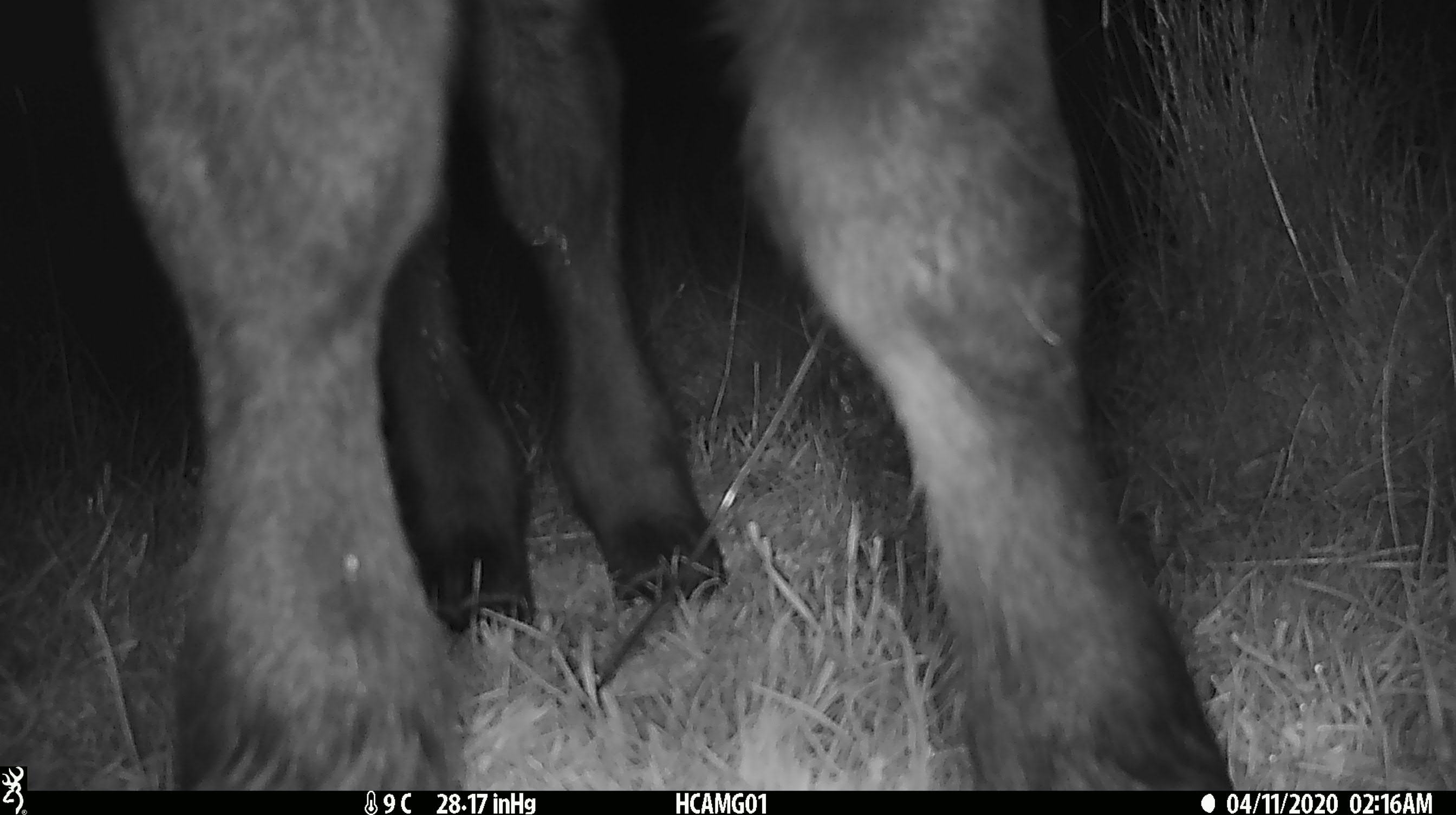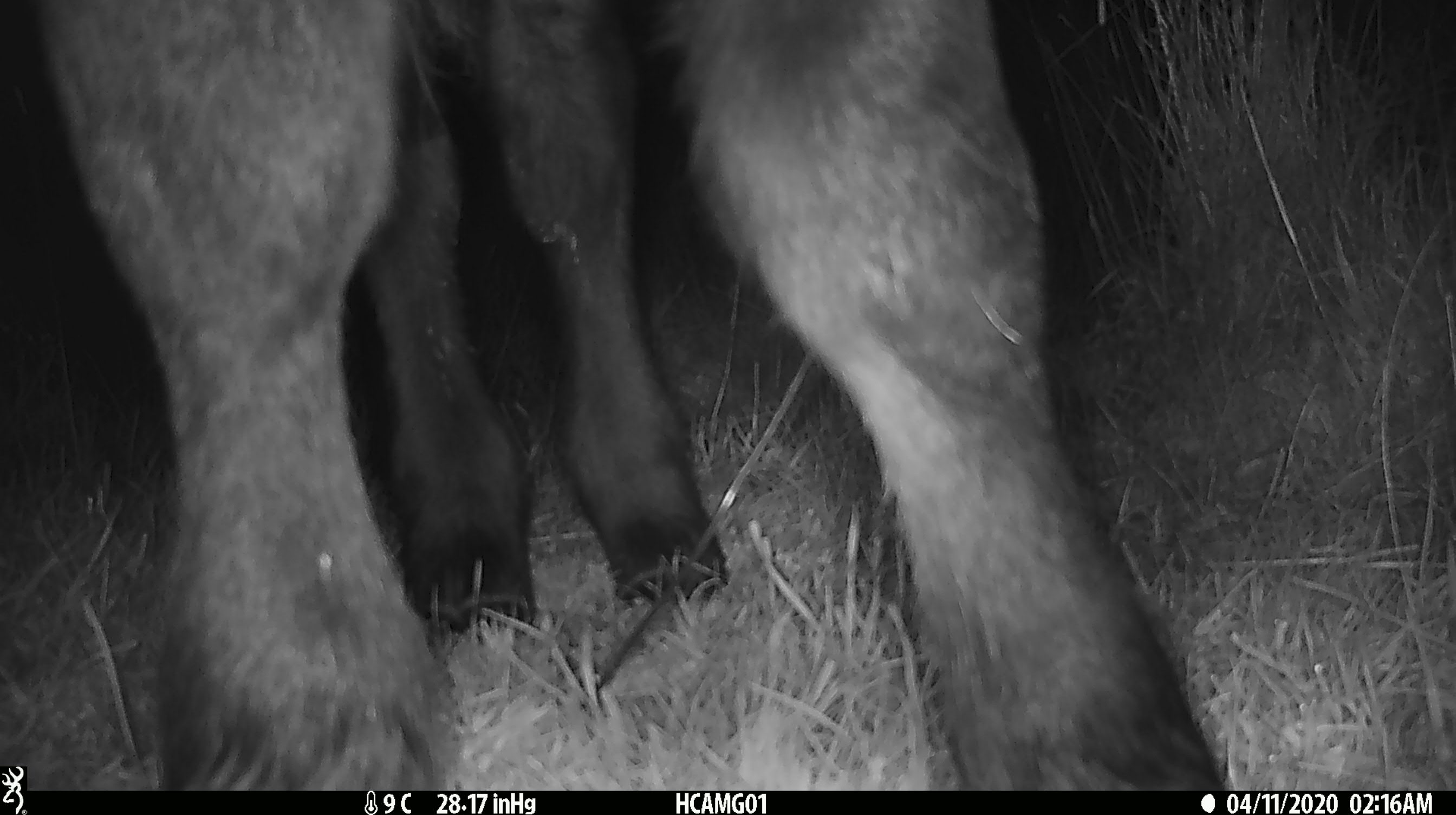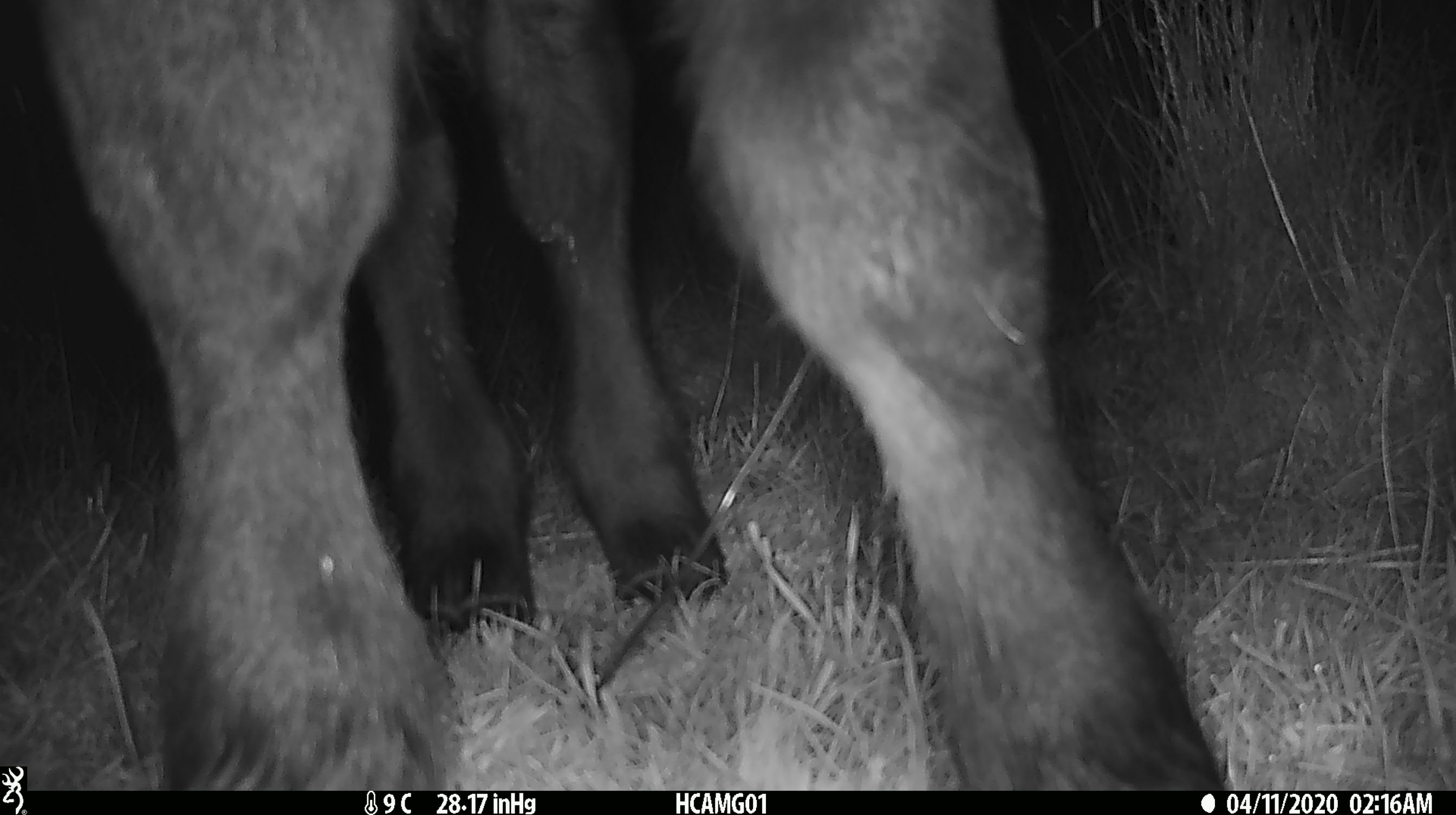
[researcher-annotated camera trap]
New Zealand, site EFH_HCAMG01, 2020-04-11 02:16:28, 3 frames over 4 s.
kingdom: Animalia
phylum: Chordata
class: Mammalia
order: Artiodactyla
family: Bovidae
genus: Bos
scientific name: Bos taurus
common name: domestic cow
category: cow